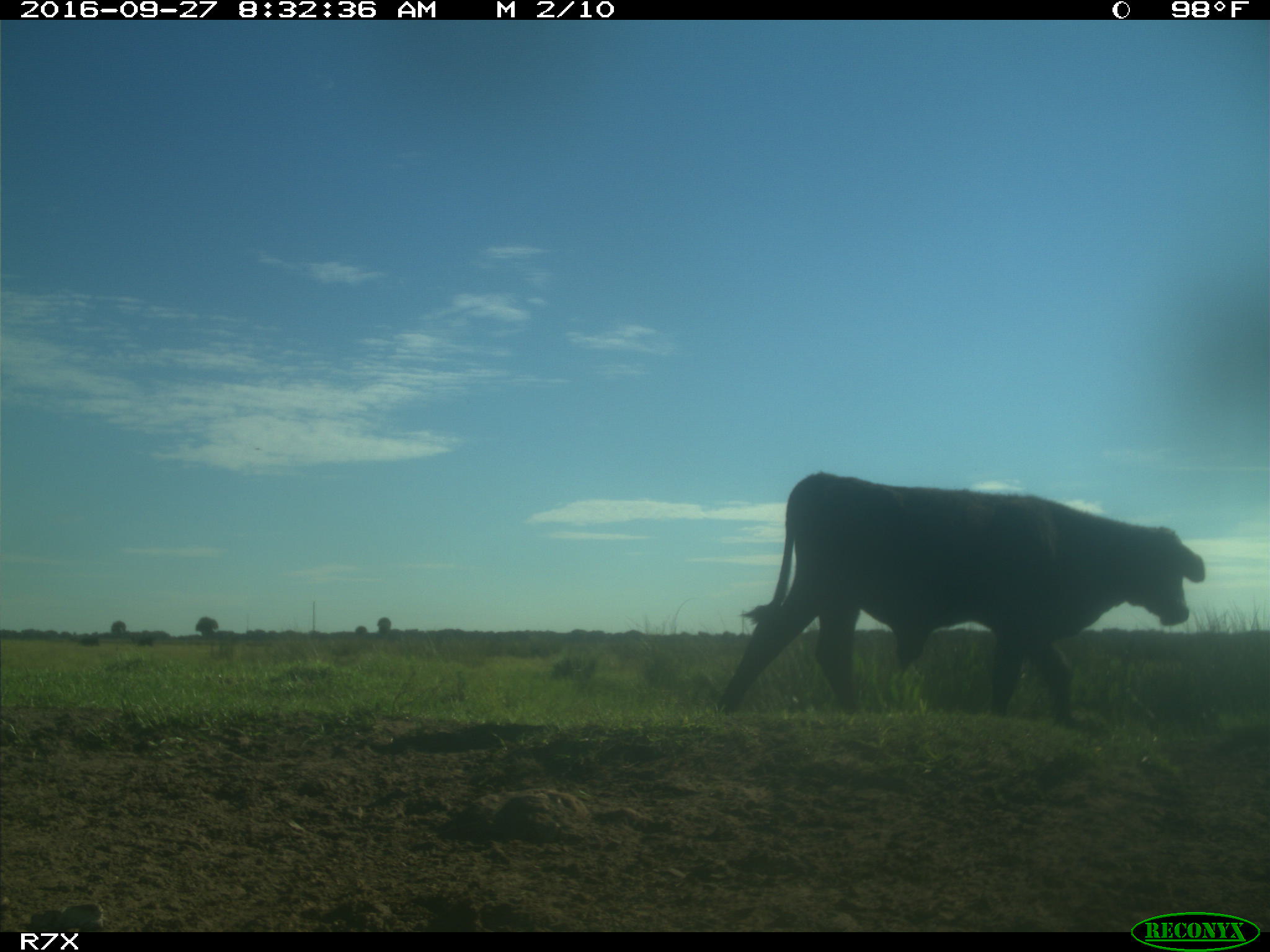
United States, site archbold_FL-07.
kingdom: Animalia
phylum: Chordata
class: Mammalia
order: Artiodactyla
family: Bovidae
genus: Bos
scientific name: Bos taurus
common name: domestic cow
Bos taurus (domestic cow).